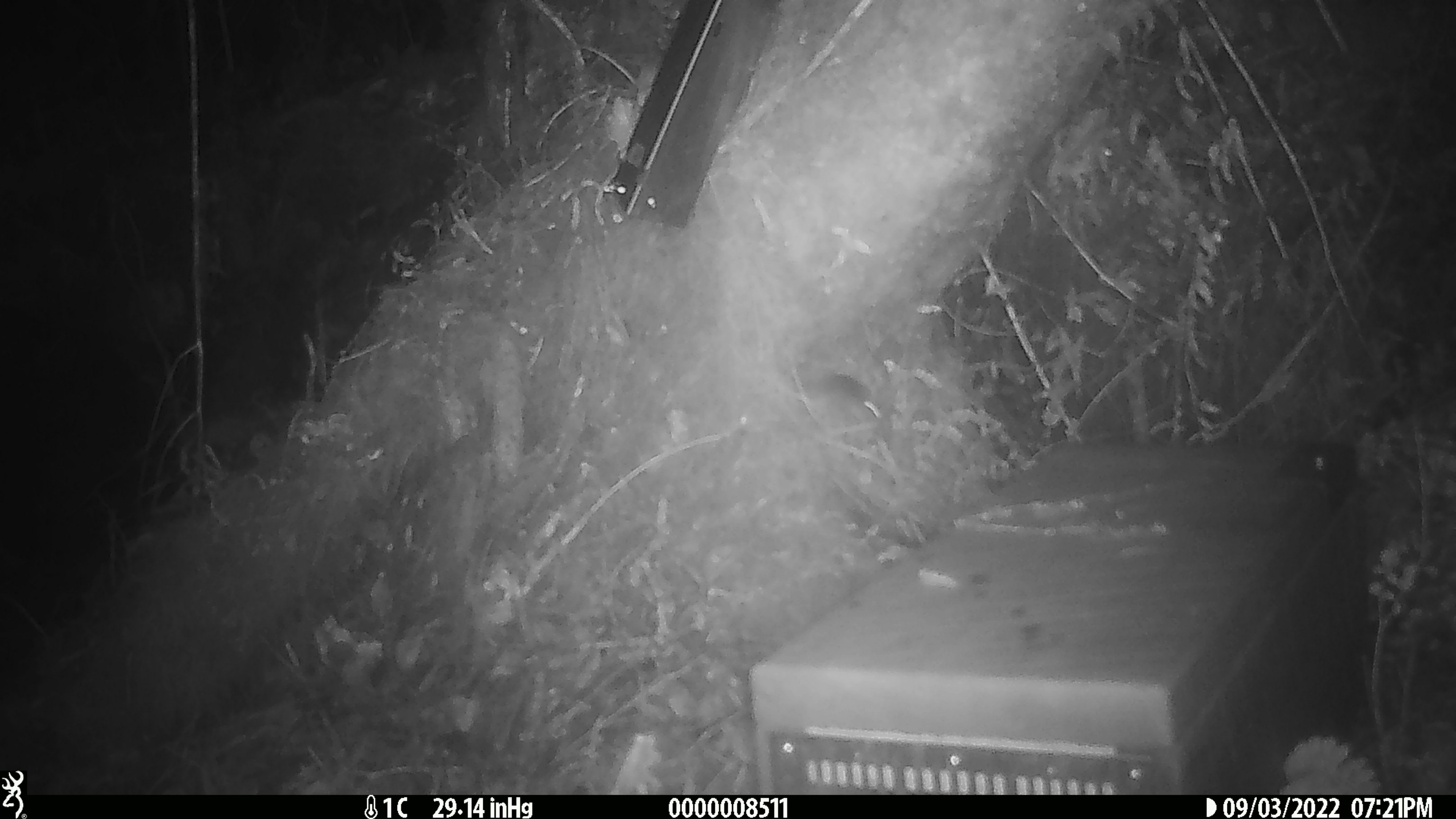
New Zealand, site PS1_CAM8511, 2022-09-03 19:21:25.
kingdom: Animalia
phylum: Chordata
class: Mammalia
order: Rodentia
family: Muridae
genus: Mus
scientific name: Mus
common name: mouse